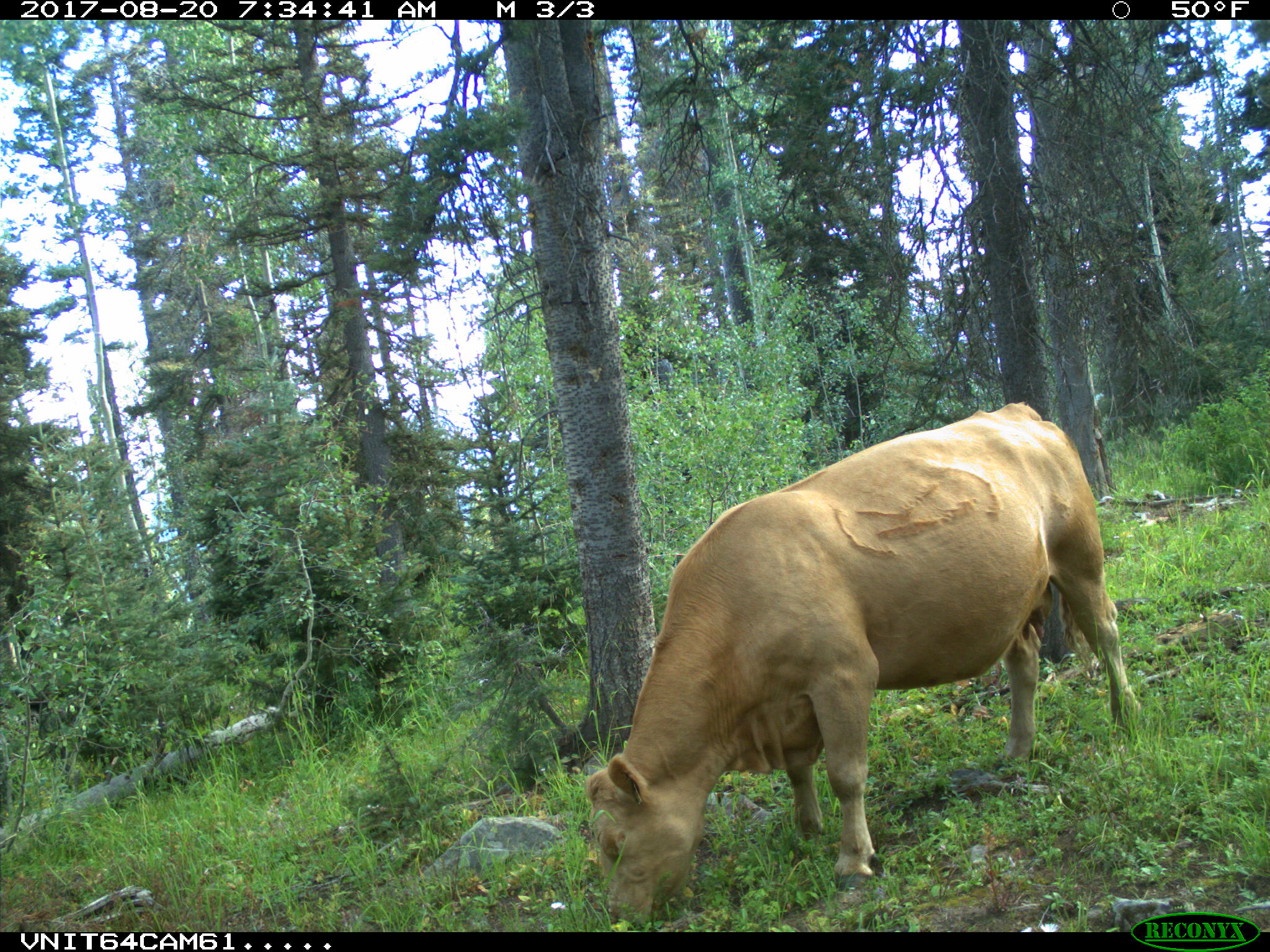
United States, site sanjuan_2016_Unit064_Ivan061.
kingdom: Animalia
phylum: Chordata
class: Mammalia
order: Artiodactyla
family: Bovidae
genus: Bos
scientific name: Bos taurus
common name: domestic cow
Bos taurus (domestic cow).